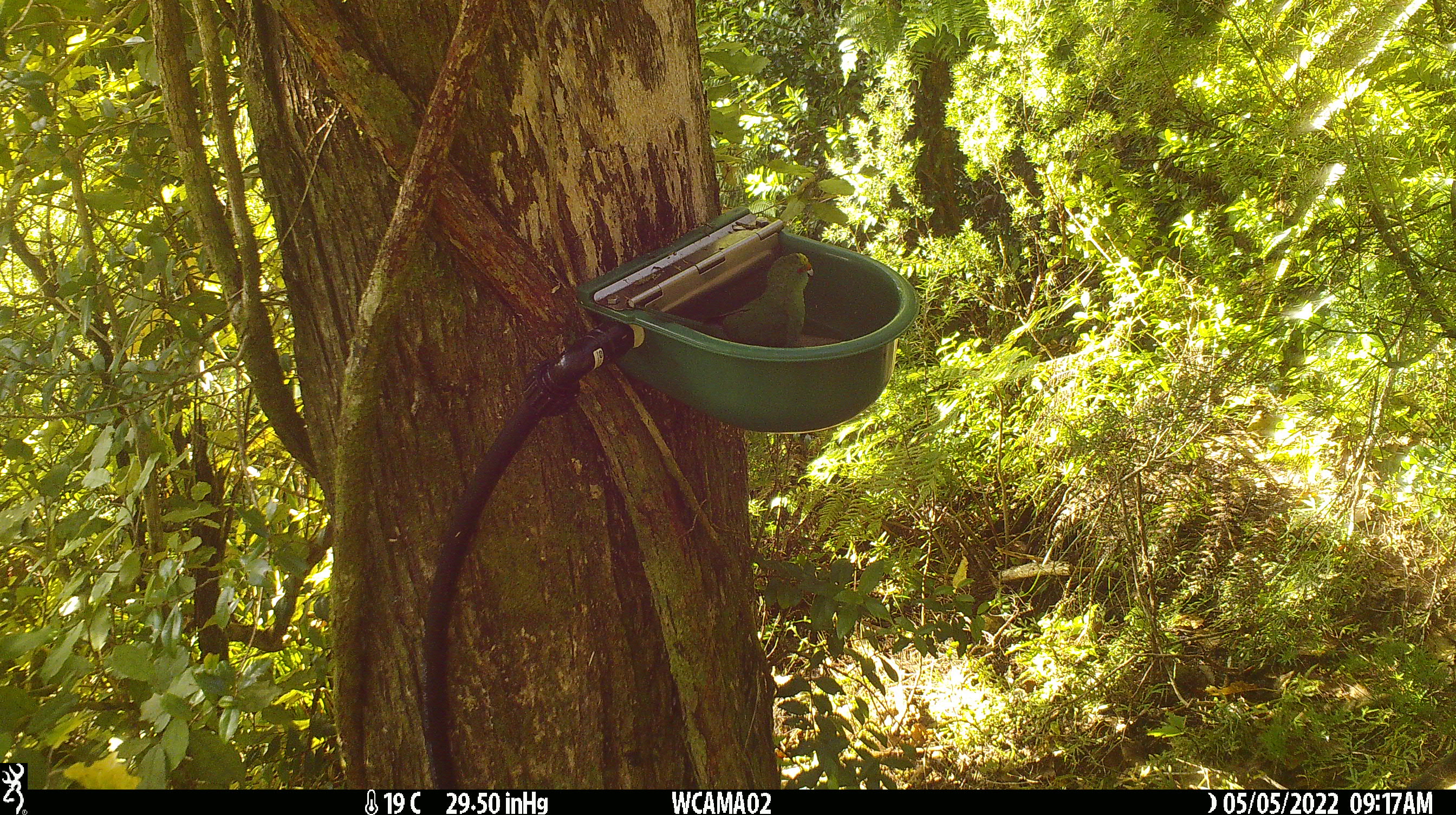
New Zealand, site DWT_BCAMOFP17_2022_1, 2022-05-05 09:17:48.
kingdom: Animalia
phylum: Chordata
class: Aves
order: Psittaciformes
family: Psittaculidae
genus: Cyanoramphus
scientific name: Cyanoramphus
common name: parakeet